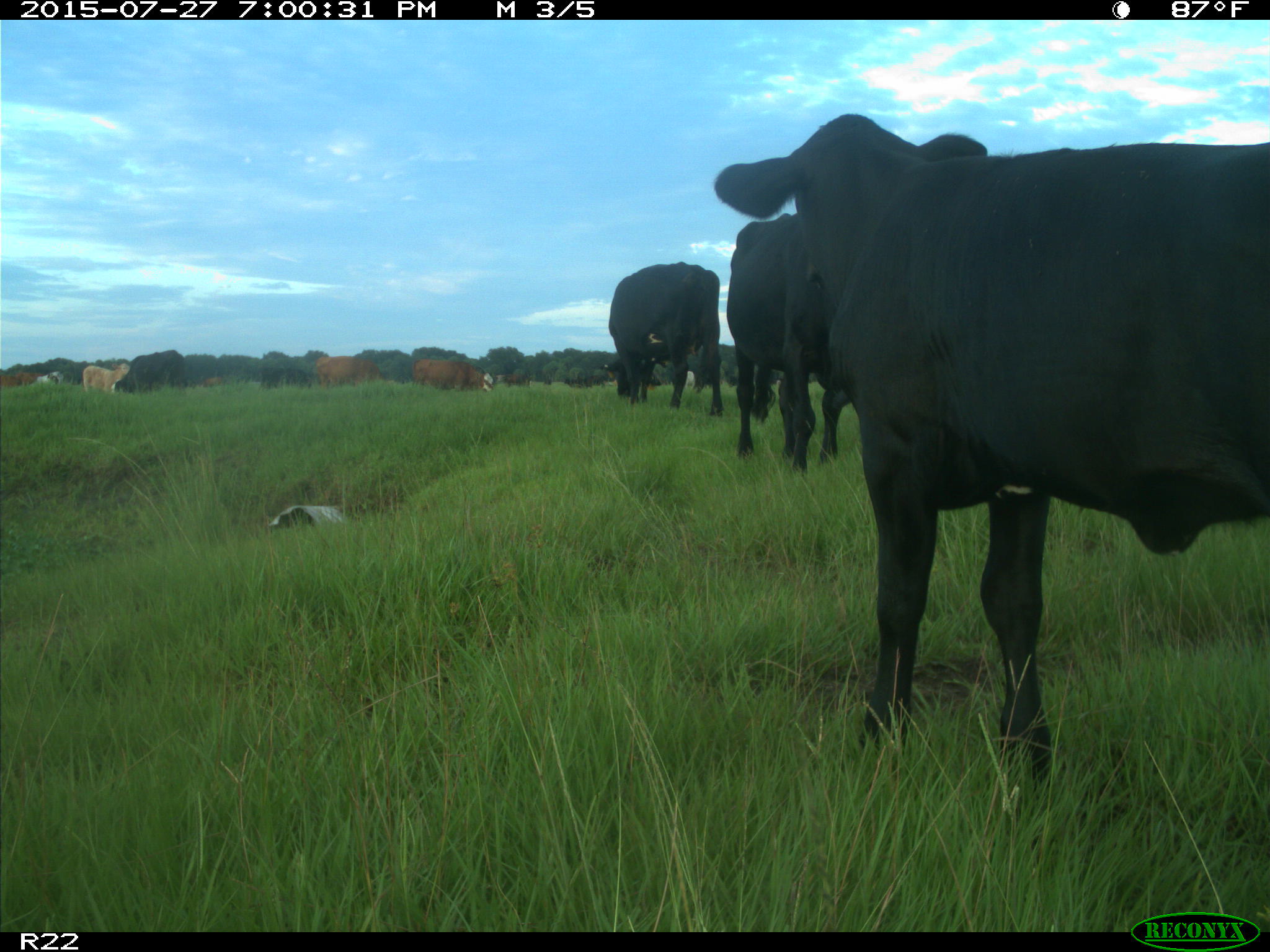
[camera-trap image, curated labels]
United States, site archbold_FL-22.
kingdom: Animalia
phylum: Chordata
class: Mammalia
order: Artiodactyla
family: Bovidae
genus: Bos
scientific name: Bos taurus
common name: domestic cow